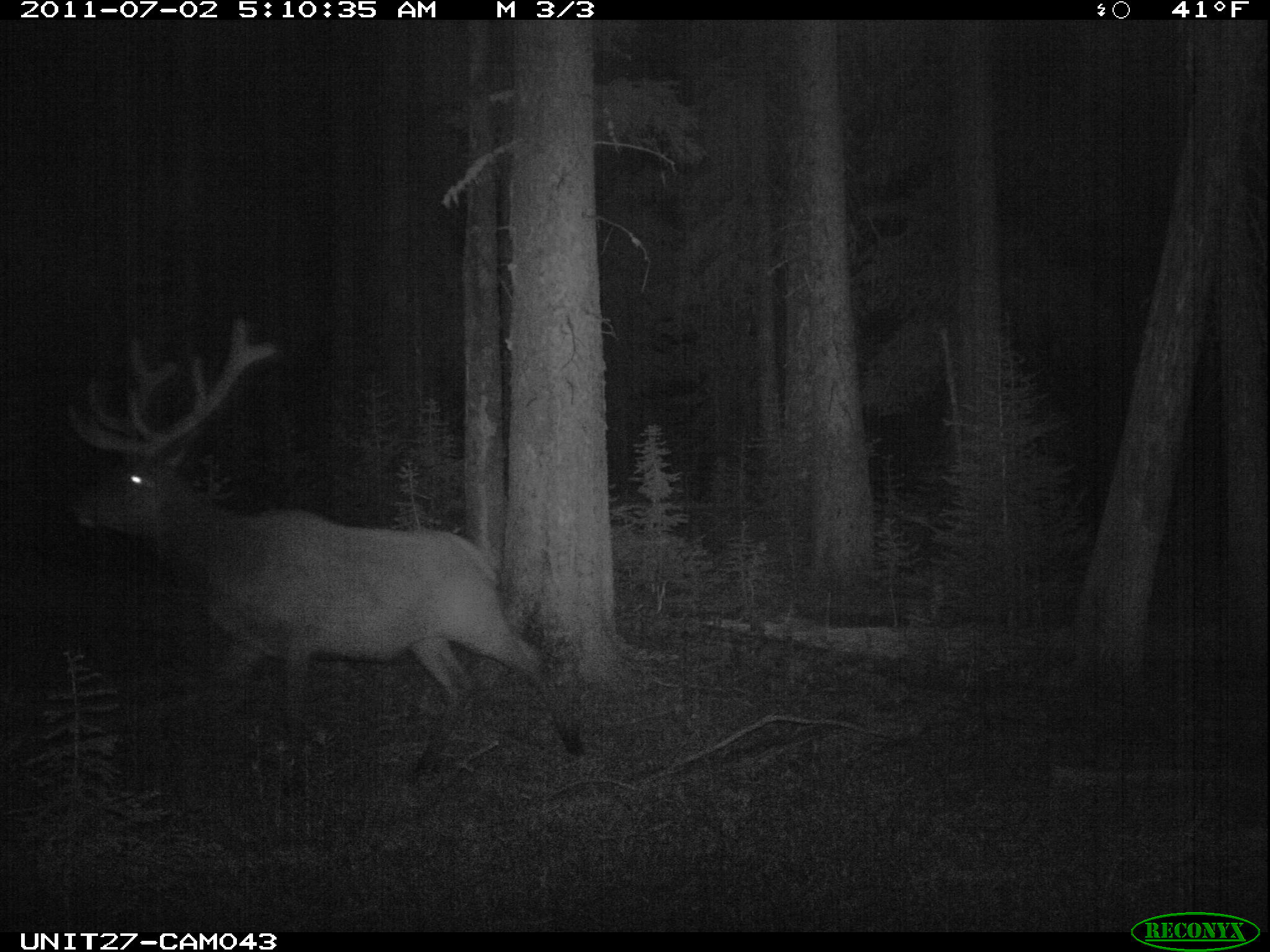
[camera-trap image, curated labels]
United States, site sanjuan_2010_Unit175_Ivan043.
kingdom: Animalia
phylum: Chordata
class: Mammalia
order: Artiodactyla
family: Cervidae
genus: Cervus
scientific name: Cervus elaphus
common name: red deer